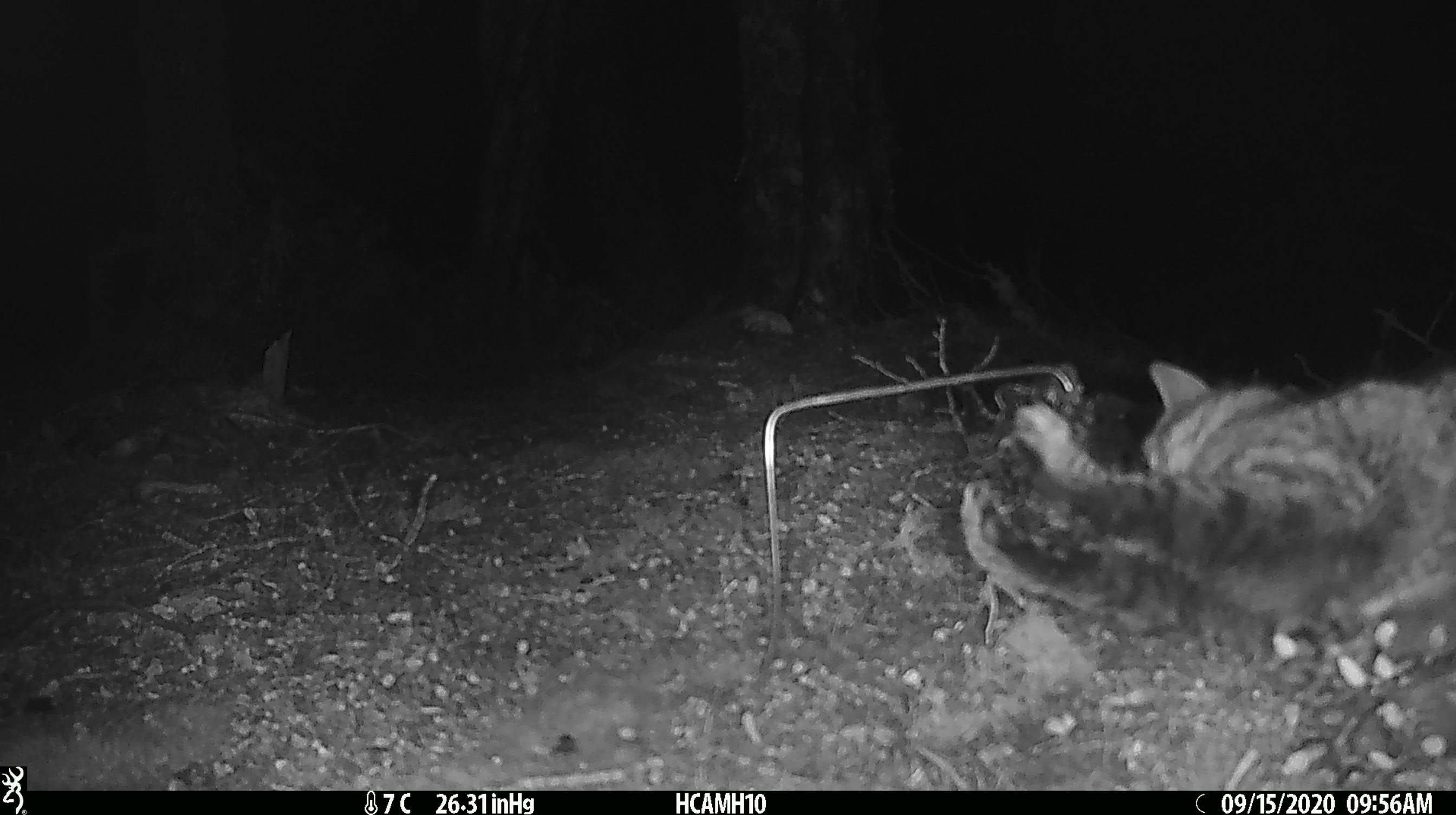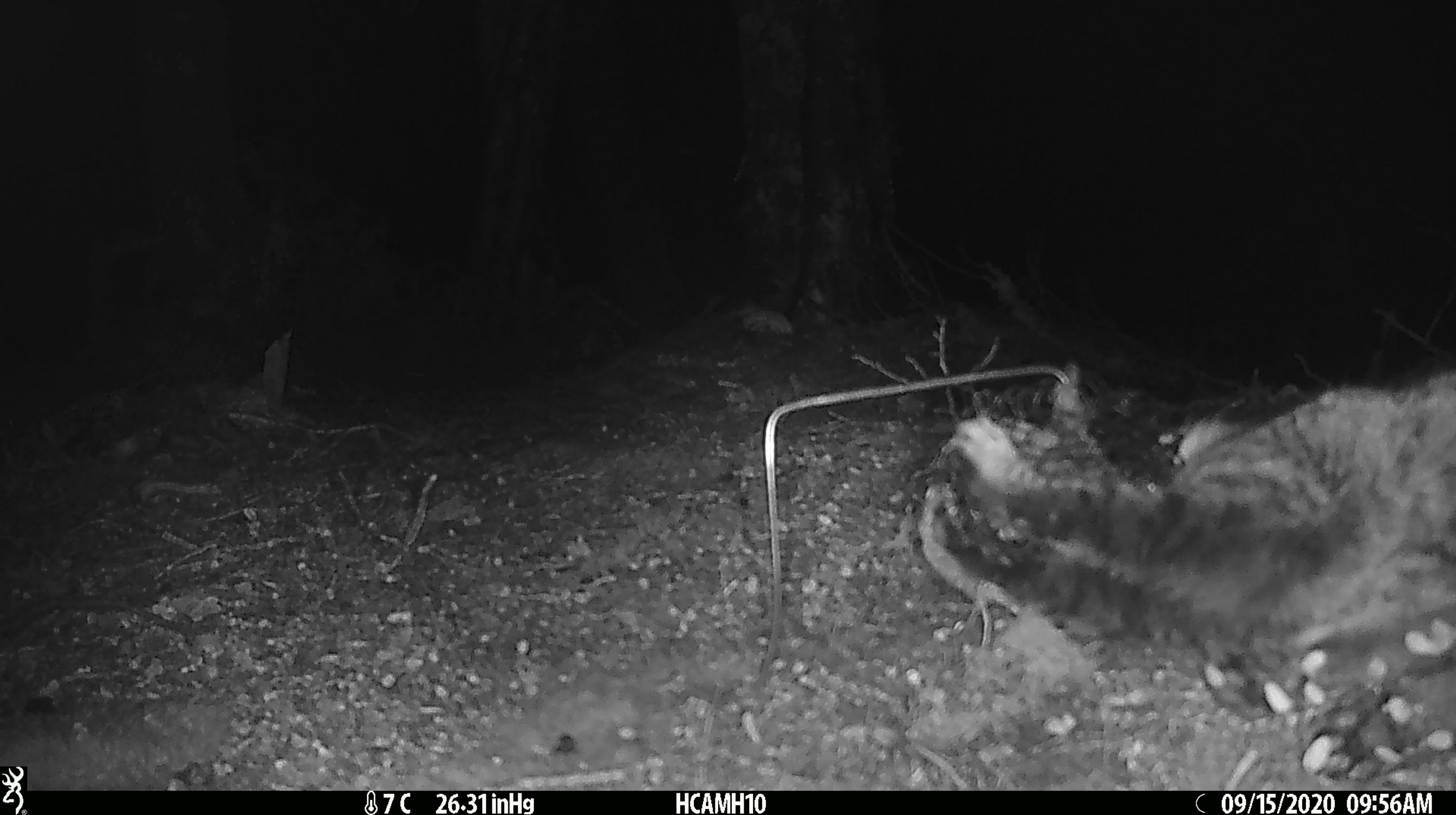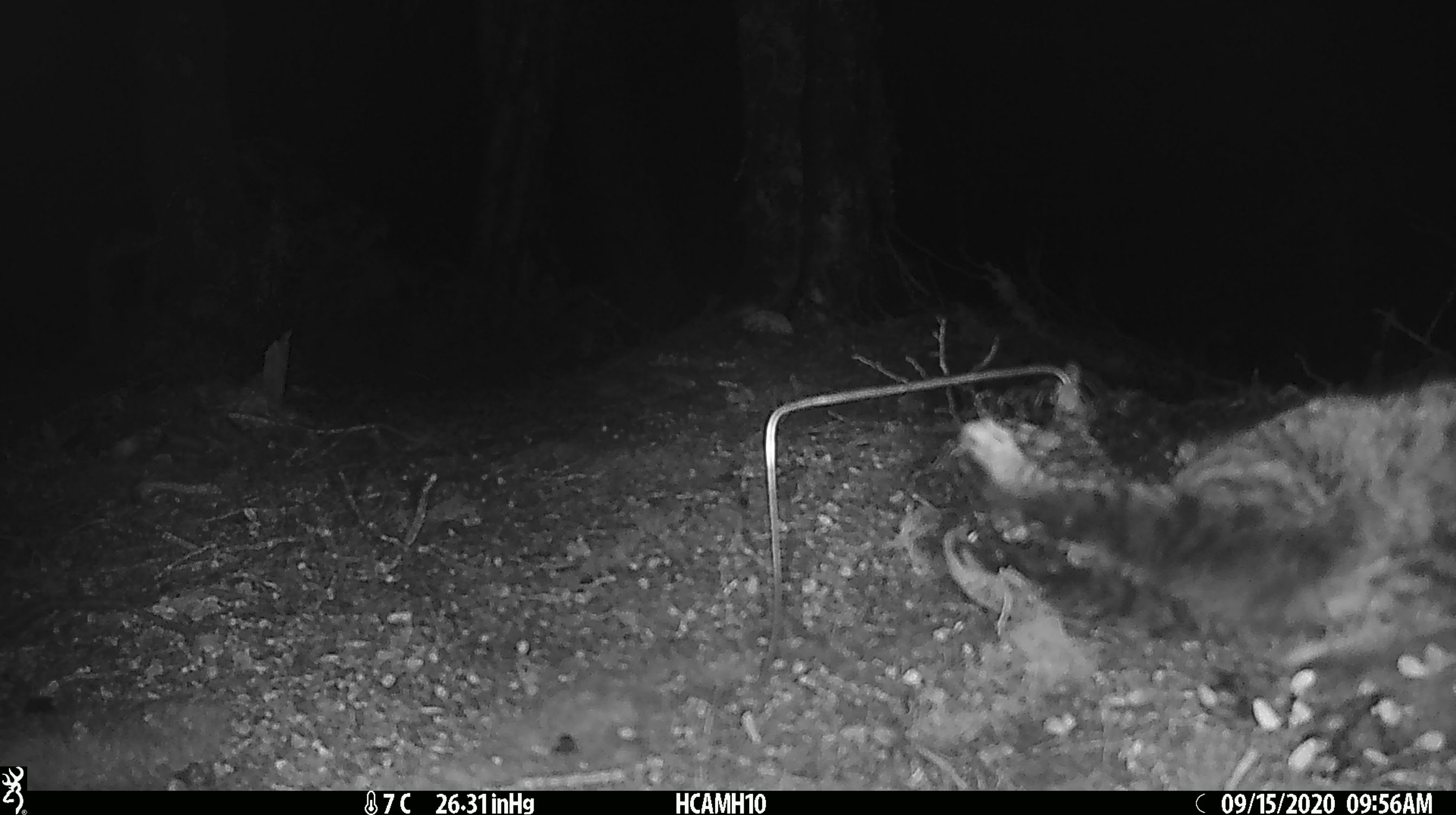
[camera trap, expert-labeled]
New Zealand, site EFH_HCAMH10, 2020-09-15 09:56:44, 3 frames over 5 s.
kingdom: Animalia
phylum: Chordata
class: Mammalia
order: Carnivora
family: Felidae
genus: Felis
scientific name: Felis catus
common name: domestic cat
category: cat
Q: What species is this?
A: Cat (domestic cat) (Felis catus).